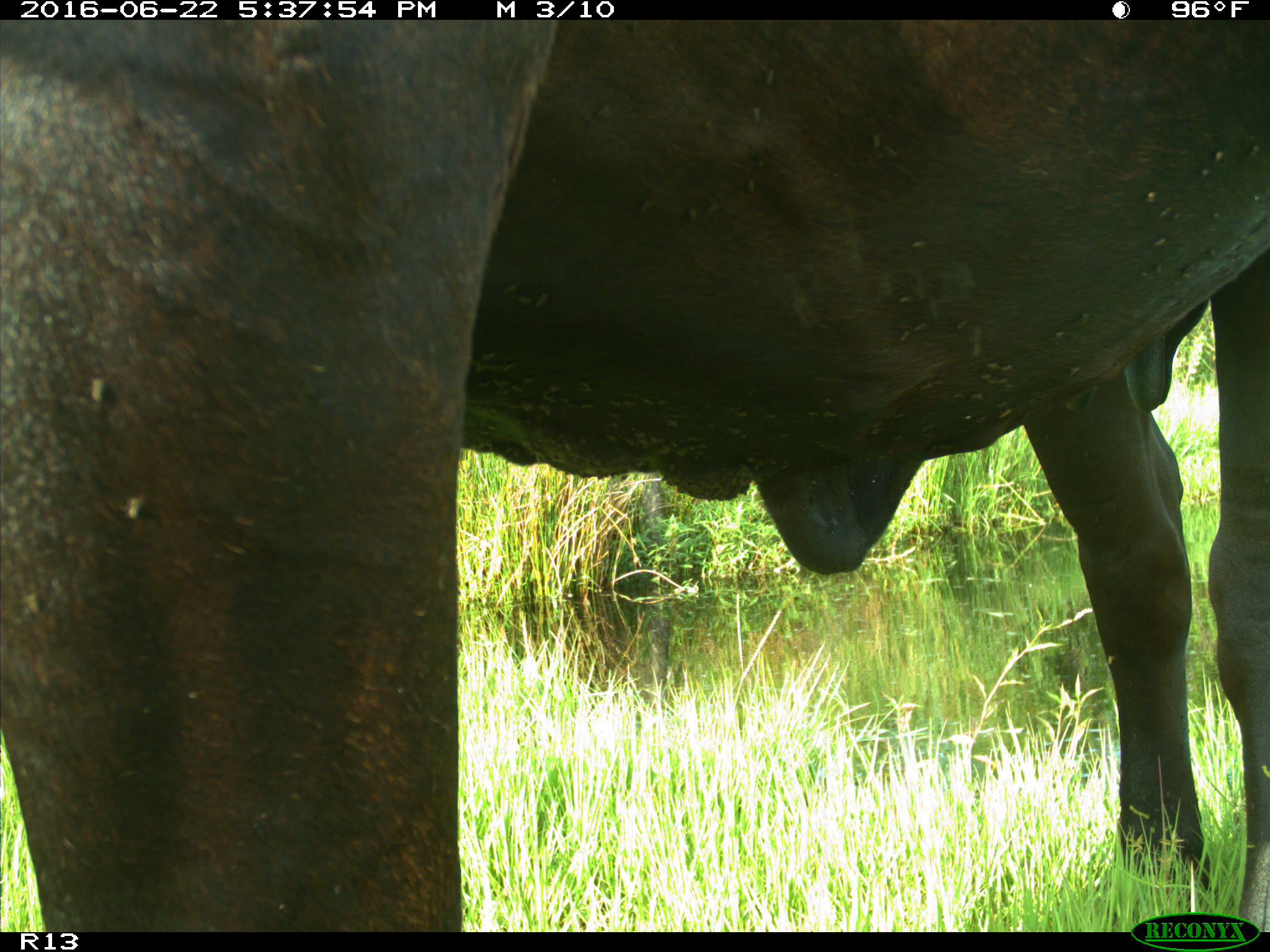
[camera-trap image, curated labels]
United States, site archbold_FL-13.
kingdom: Animalia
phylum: Chordata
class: Mammalia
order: Artiodactyla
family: Bovidae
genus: Bos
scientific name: Bos taurus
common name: domestic cow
Bos taurus (domestic cow).